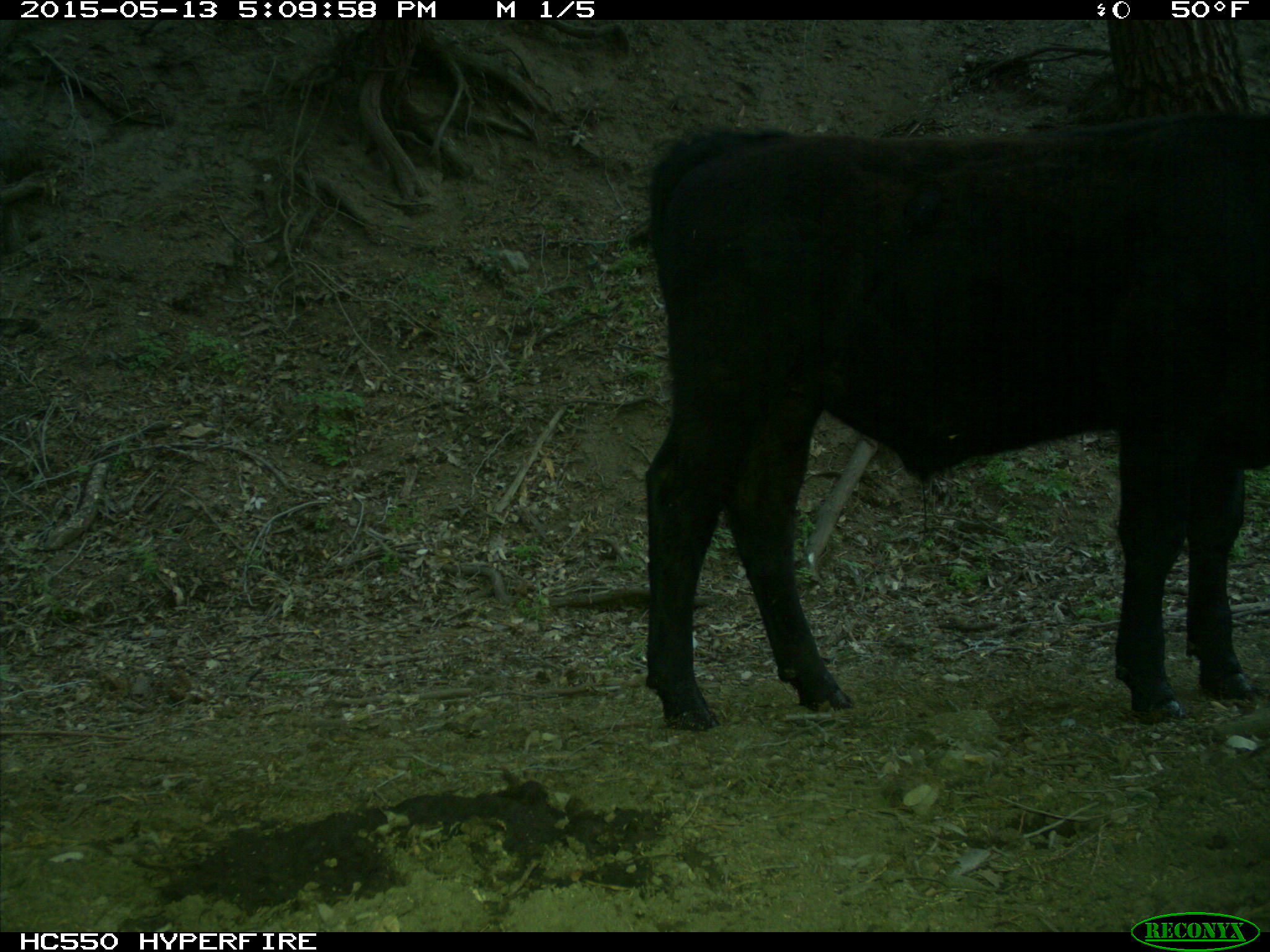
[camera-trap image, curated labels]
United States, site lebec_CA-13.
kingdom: Animalia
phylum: Chordata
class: Mammalia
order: Artiodactyla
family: Bovidae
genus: Bos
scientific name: Bos taurus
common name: domestic cow